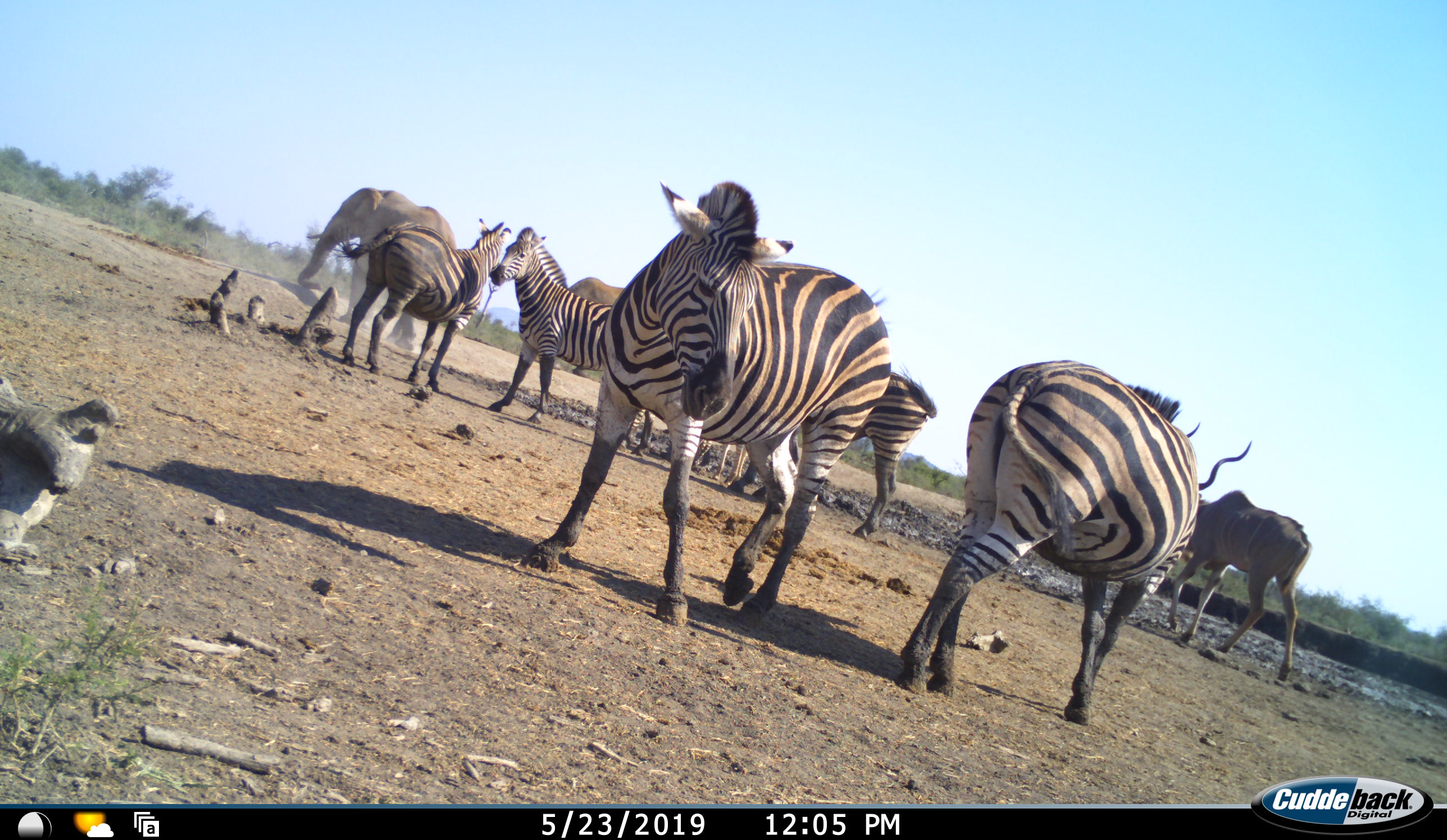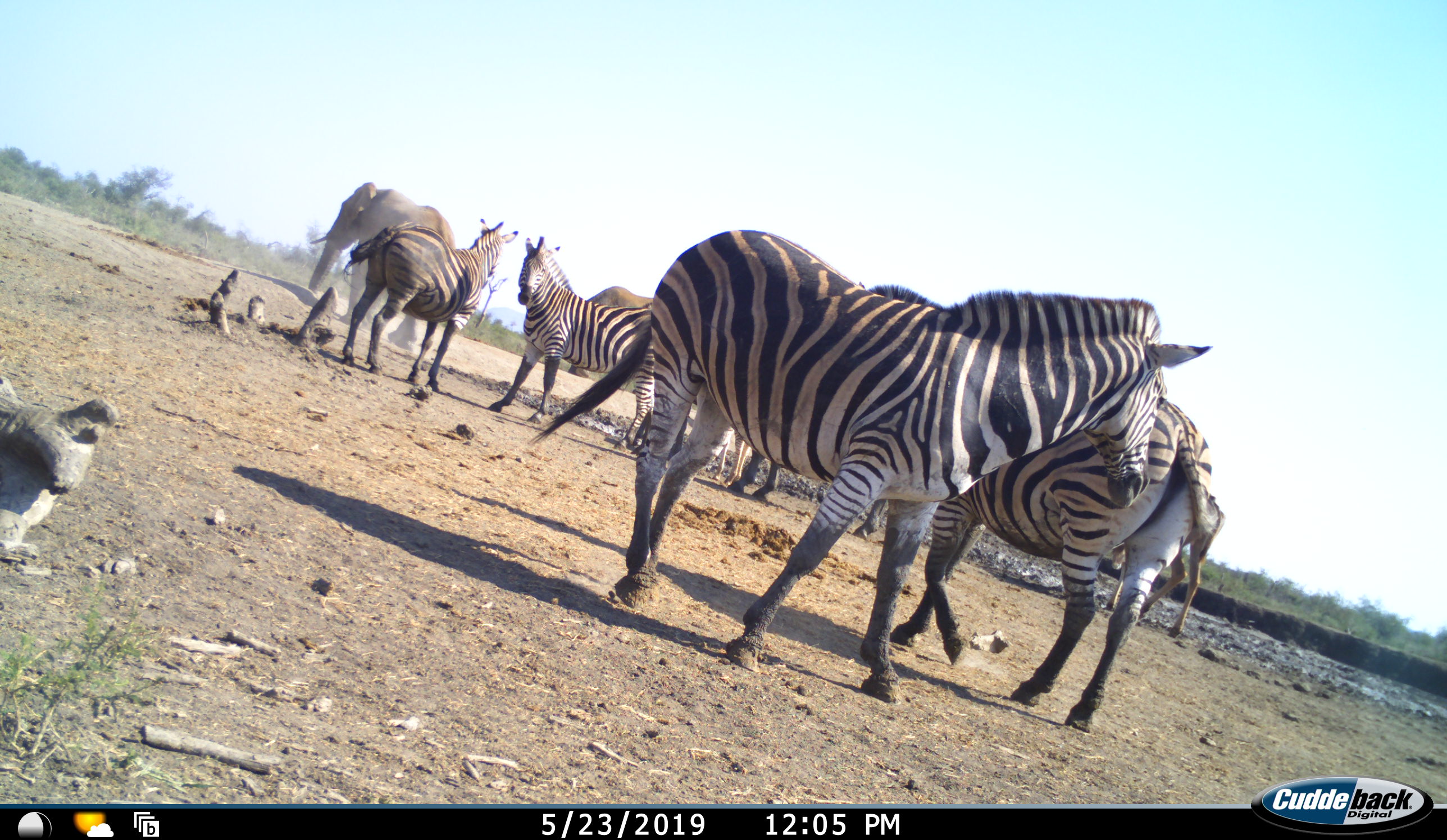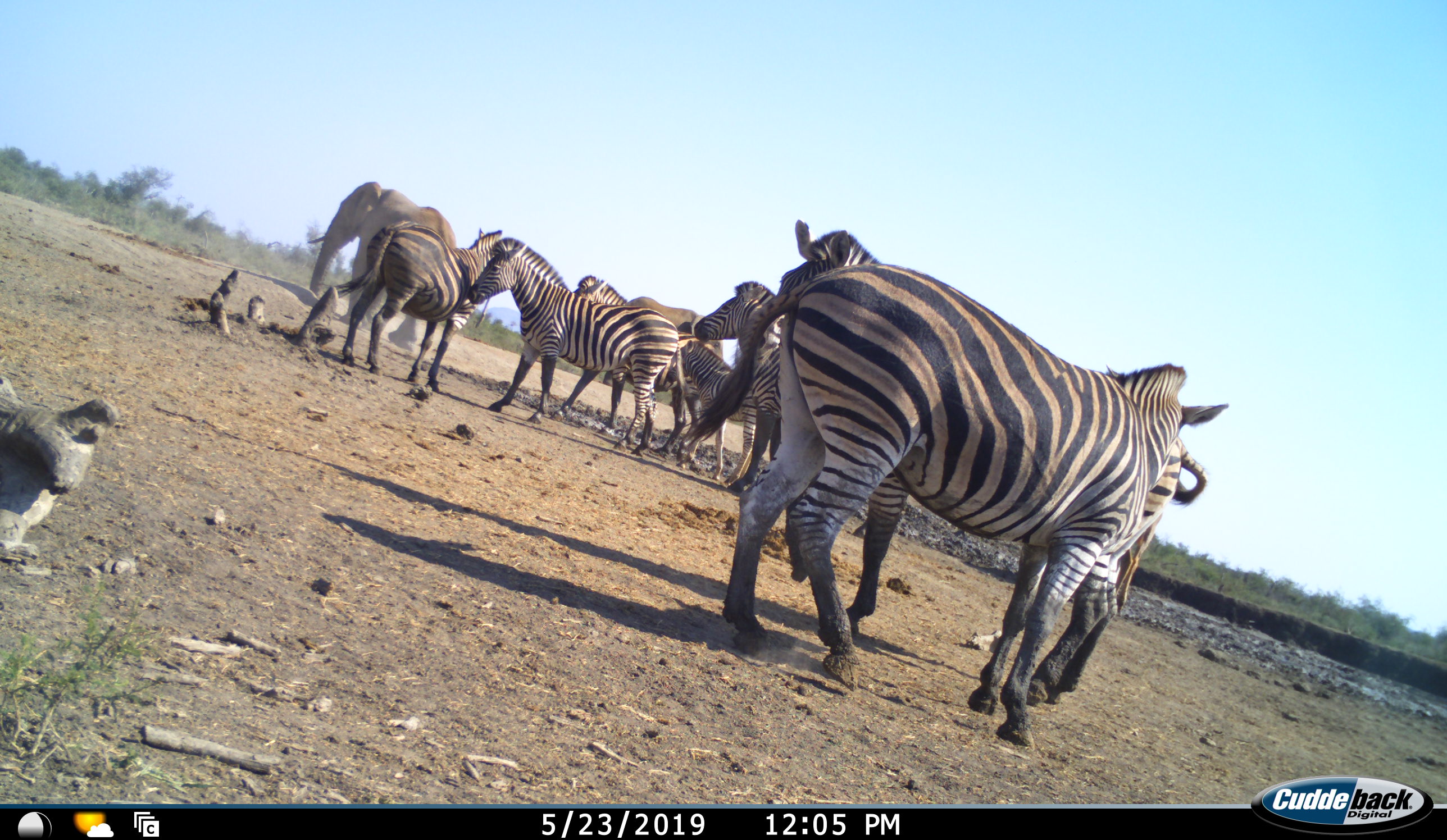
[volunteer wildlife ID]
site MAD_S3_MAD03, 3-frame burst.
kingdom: Animalia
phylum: Chordata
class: Mammalia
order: Proboscidea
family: Elephantidae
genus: Loxodonta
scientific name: Loxodonta africana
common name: african bush elephant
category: elephant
Elephant (african bush elephant) (Loxodonta africana), count 1. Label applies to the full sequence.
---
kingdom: Animalia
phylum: Chordata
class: Mammalia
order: Artiodactyla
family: Bovidae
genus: Tragelaphus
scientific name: Tragelaphus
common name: kudu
Kudu (Tragelaphus), count 1. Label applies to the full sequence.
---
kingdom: Animalia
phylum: Chordata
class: Mammalia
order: Perissodactyla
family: Equidae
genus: Equus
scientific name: Equus quagga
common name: plains zebra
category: zebraplains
Zebraplains (plains zebra) (Equus quagga), count 7. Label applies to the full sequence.